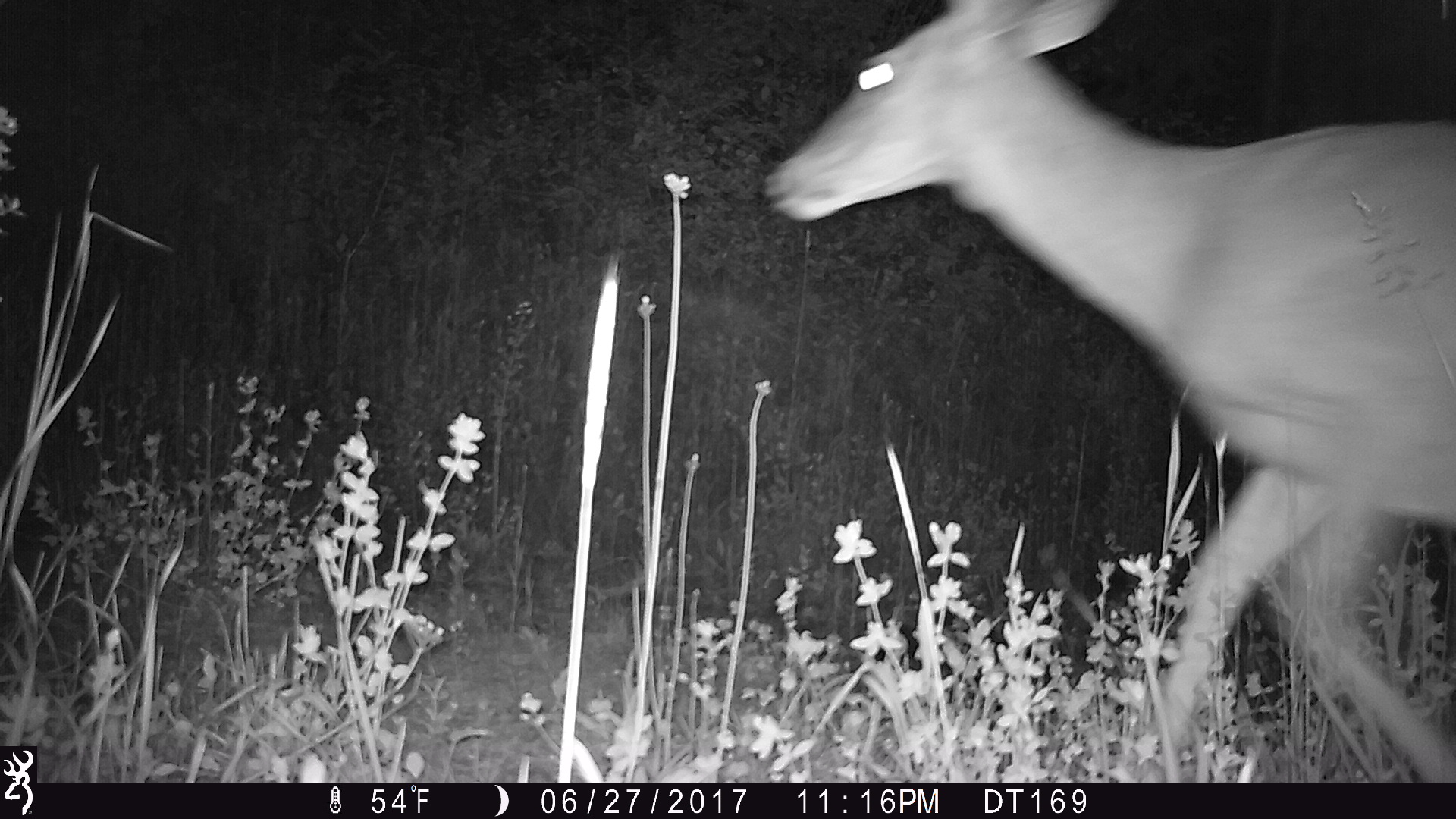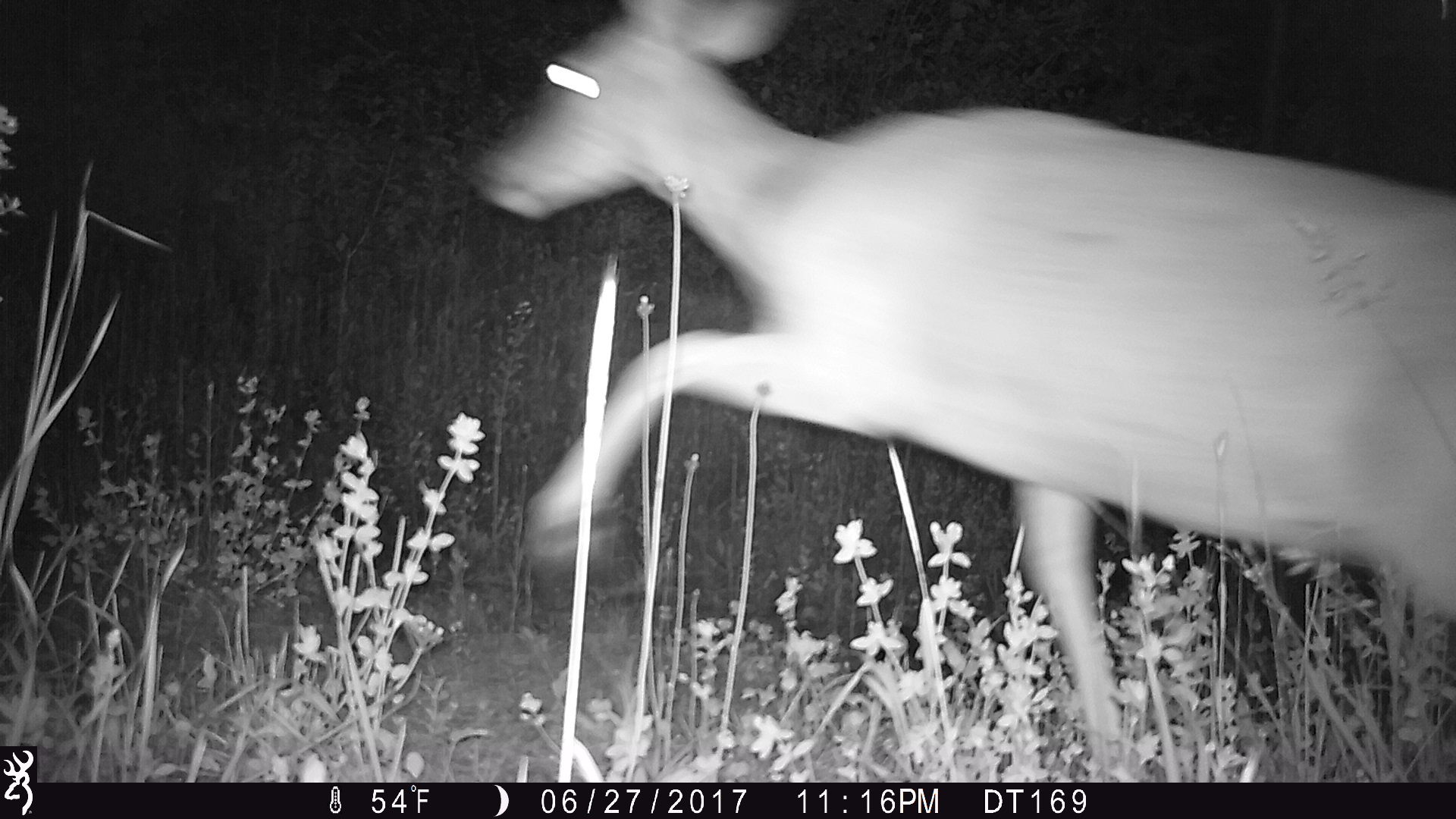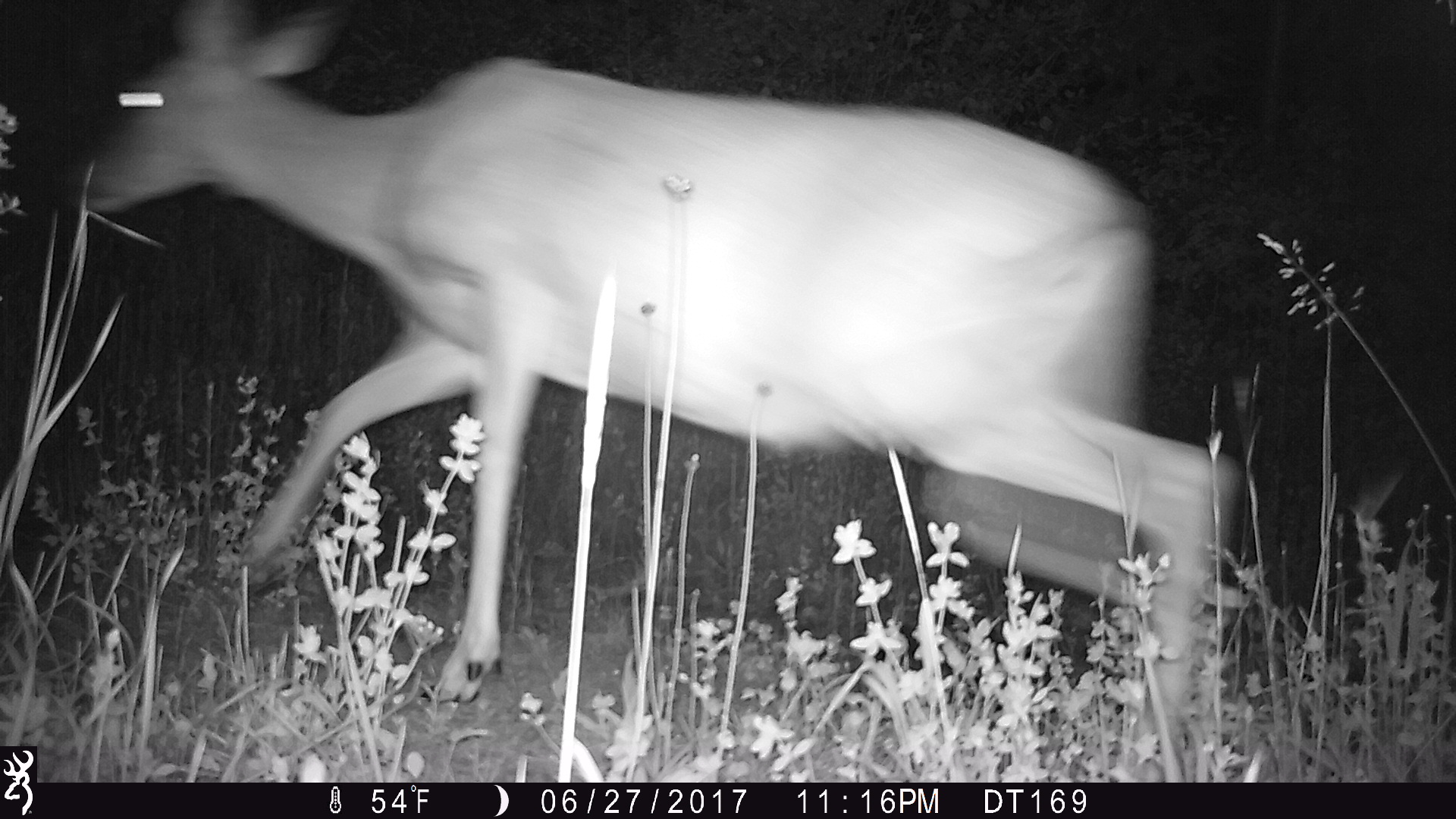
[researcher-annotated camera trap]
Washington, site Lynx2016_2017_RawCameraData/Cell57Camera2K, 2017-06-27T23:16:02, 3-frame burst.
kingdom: Animalia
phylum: Chordata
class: Mammalia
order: Artiodactyla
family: Cervidae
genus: Odocoileus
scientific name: Odocoileus hemionus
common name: mule deer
Odocoileus hemionus (mule deer). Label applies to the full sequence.